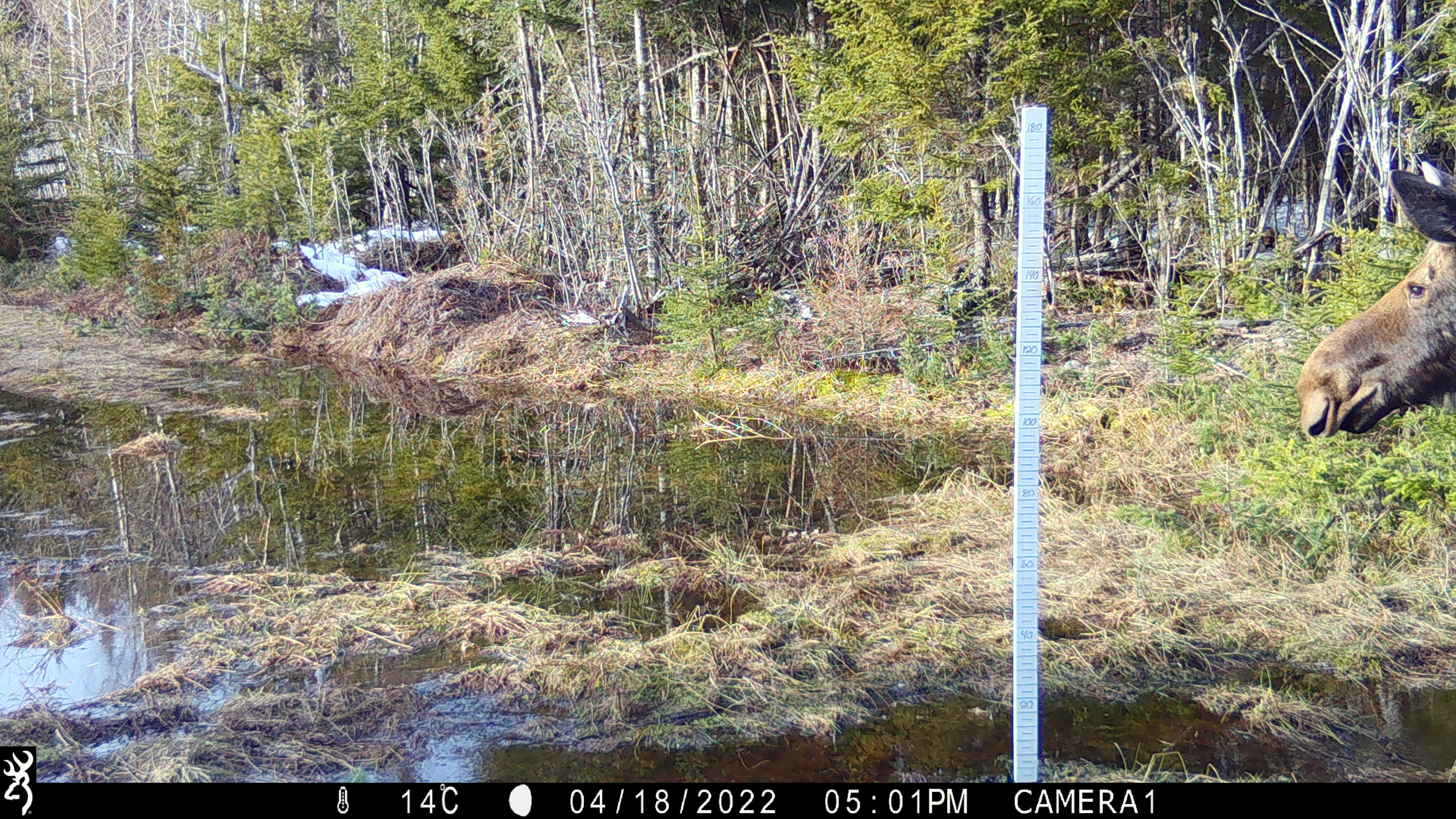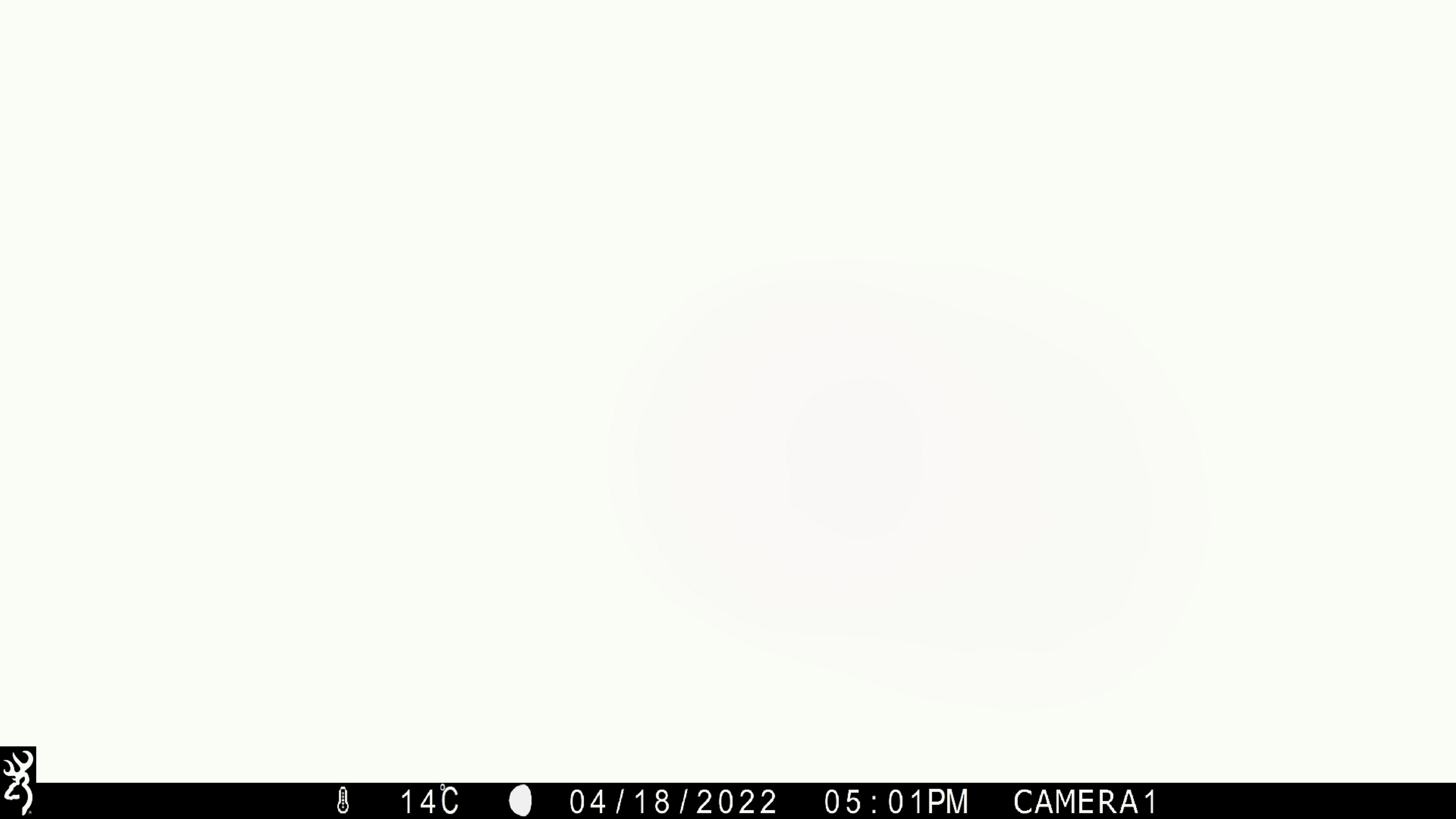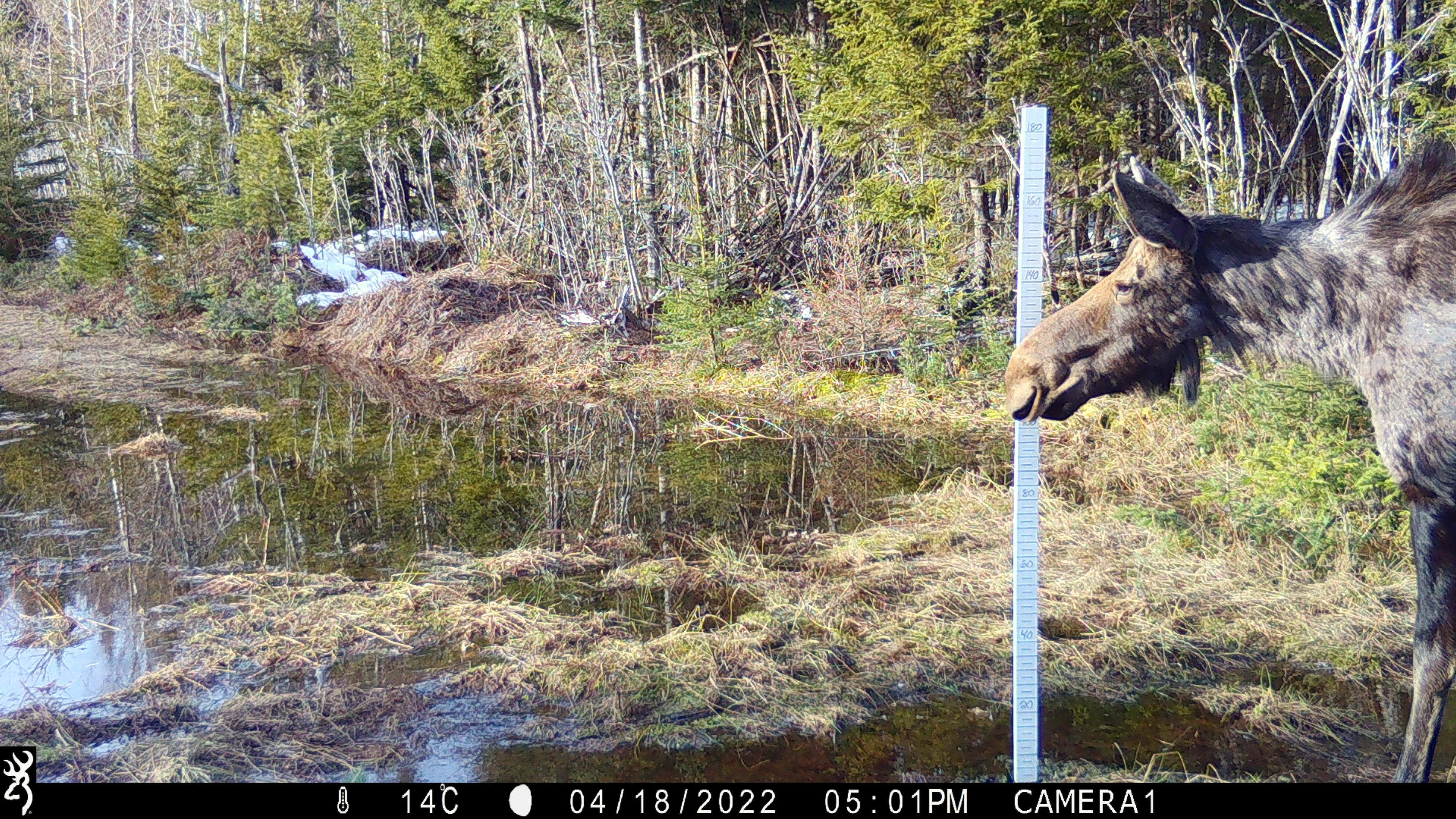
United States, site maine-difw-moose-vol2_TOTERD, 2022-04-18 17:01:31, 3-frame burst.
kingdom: Animalia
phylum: Chordata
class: Mammalia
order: Artiodactyla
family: Cervidae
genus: Alces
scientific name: Alces alces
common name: moose